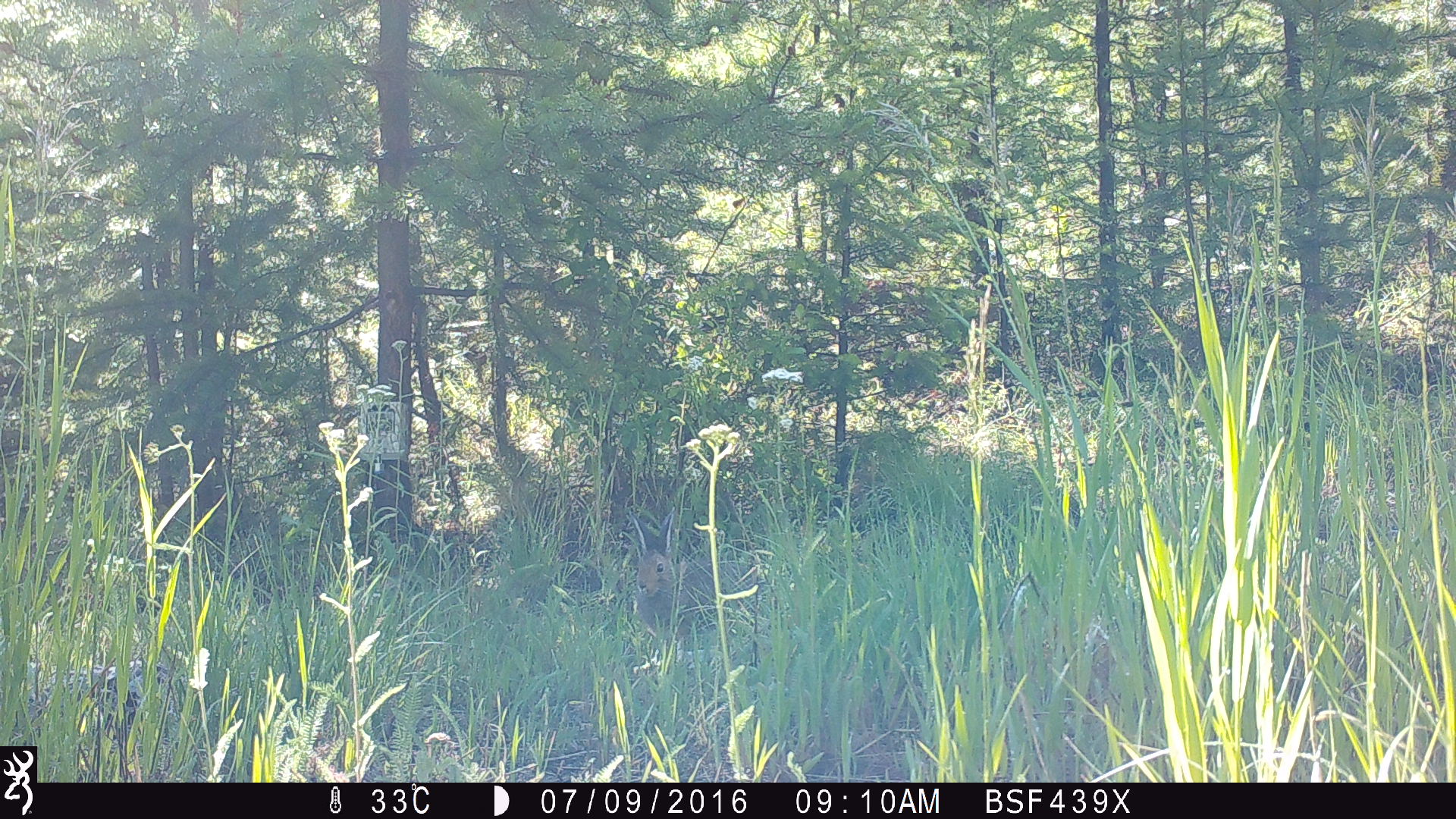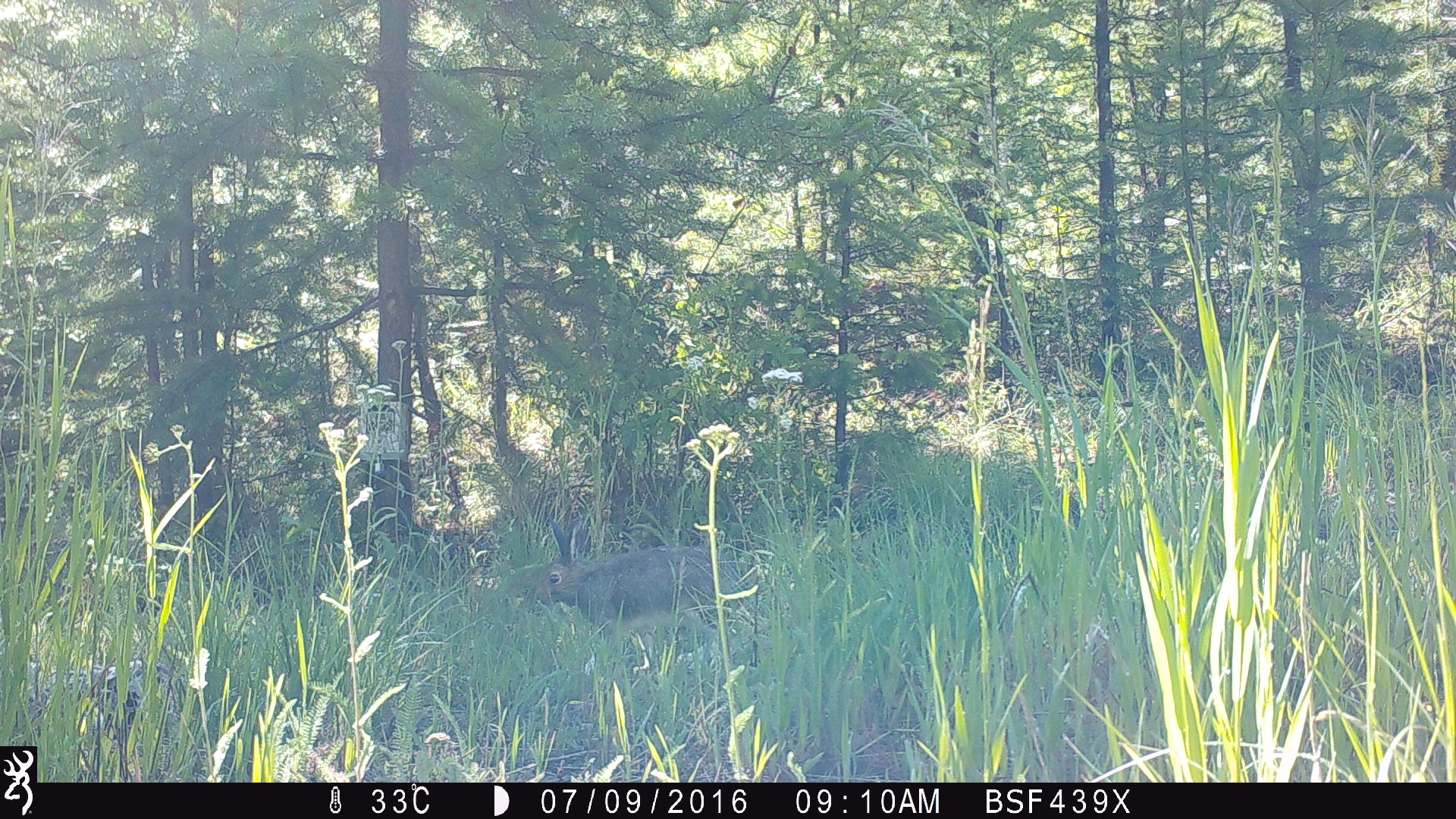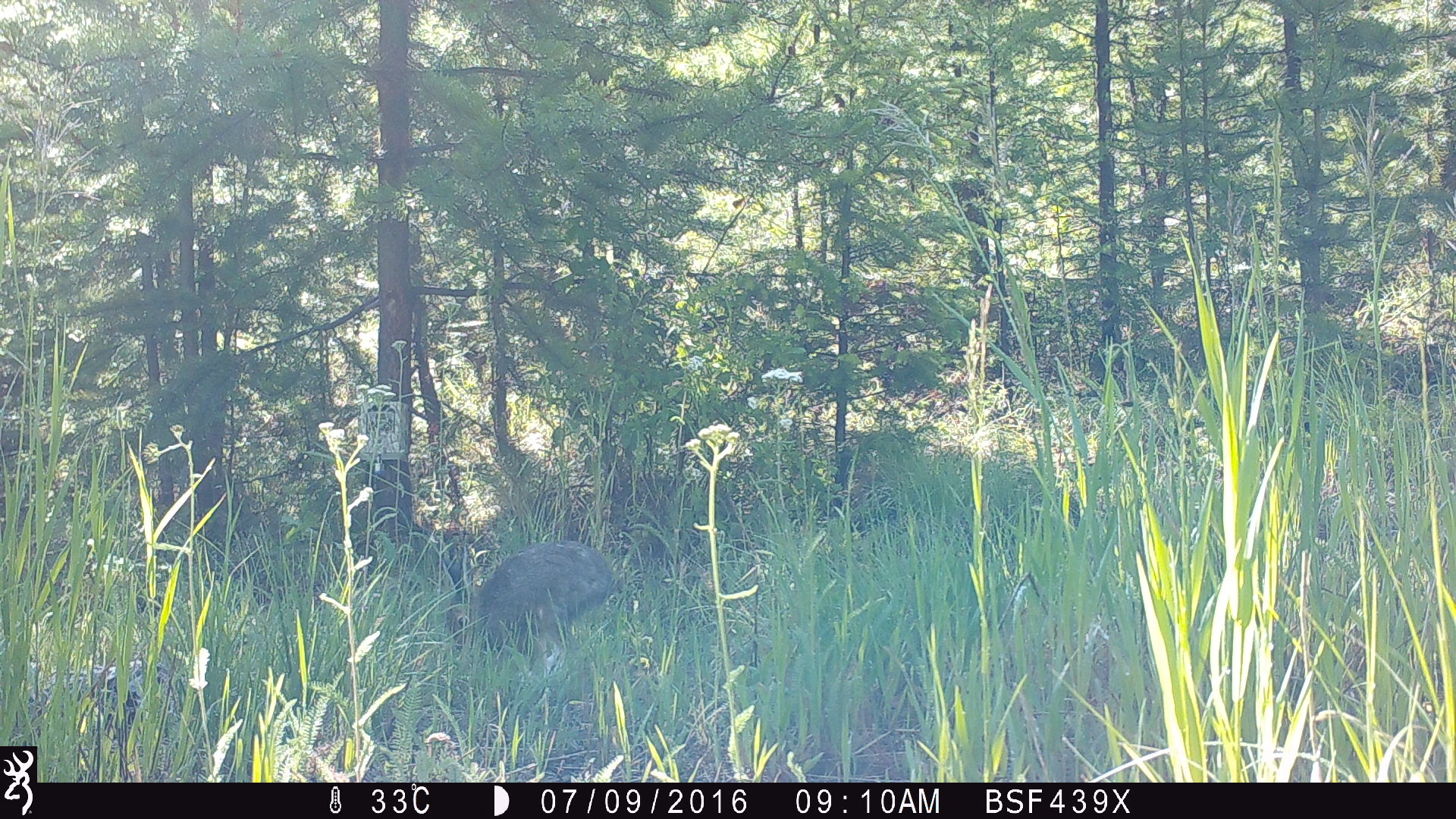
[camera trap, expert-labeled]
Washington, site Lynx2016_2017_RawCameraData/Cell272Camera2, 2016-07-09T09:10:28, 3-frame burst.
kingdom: Animalia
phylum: Chordata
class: Mammalia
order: Lagomorpha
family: Leporidae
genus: Lepus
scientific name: Lepus americanus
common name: snowshoe hare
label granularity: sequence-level